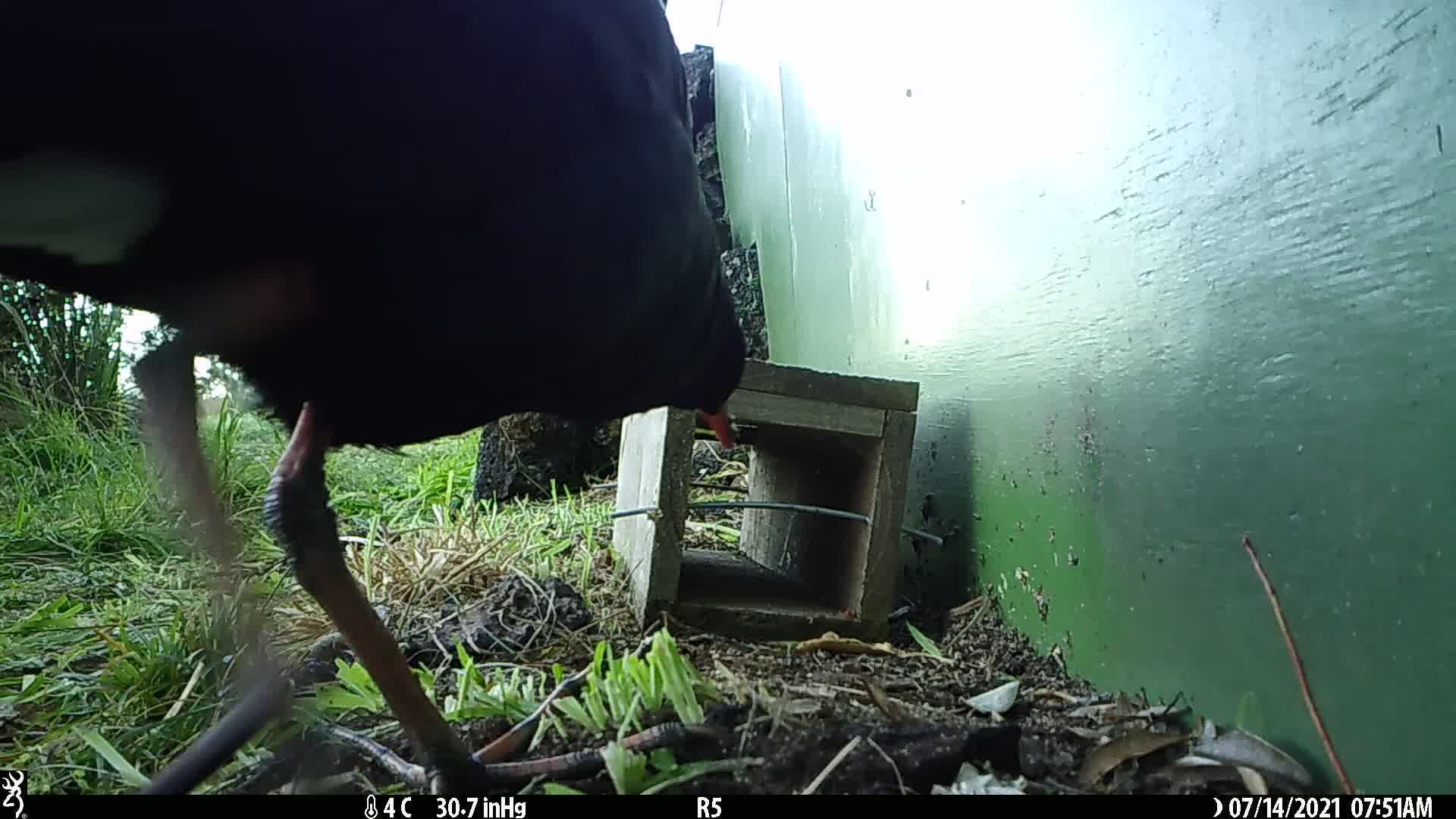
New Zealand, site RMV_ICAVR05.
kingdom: Animalia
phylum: Chordata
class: Aves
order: Gruiformes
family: Rallidae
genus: Porphyrio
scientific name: Porphyrio melanotus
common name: australasian swamphen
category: pukeko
Pukeko (australasian swamphen) (Porphyrio melanotus).